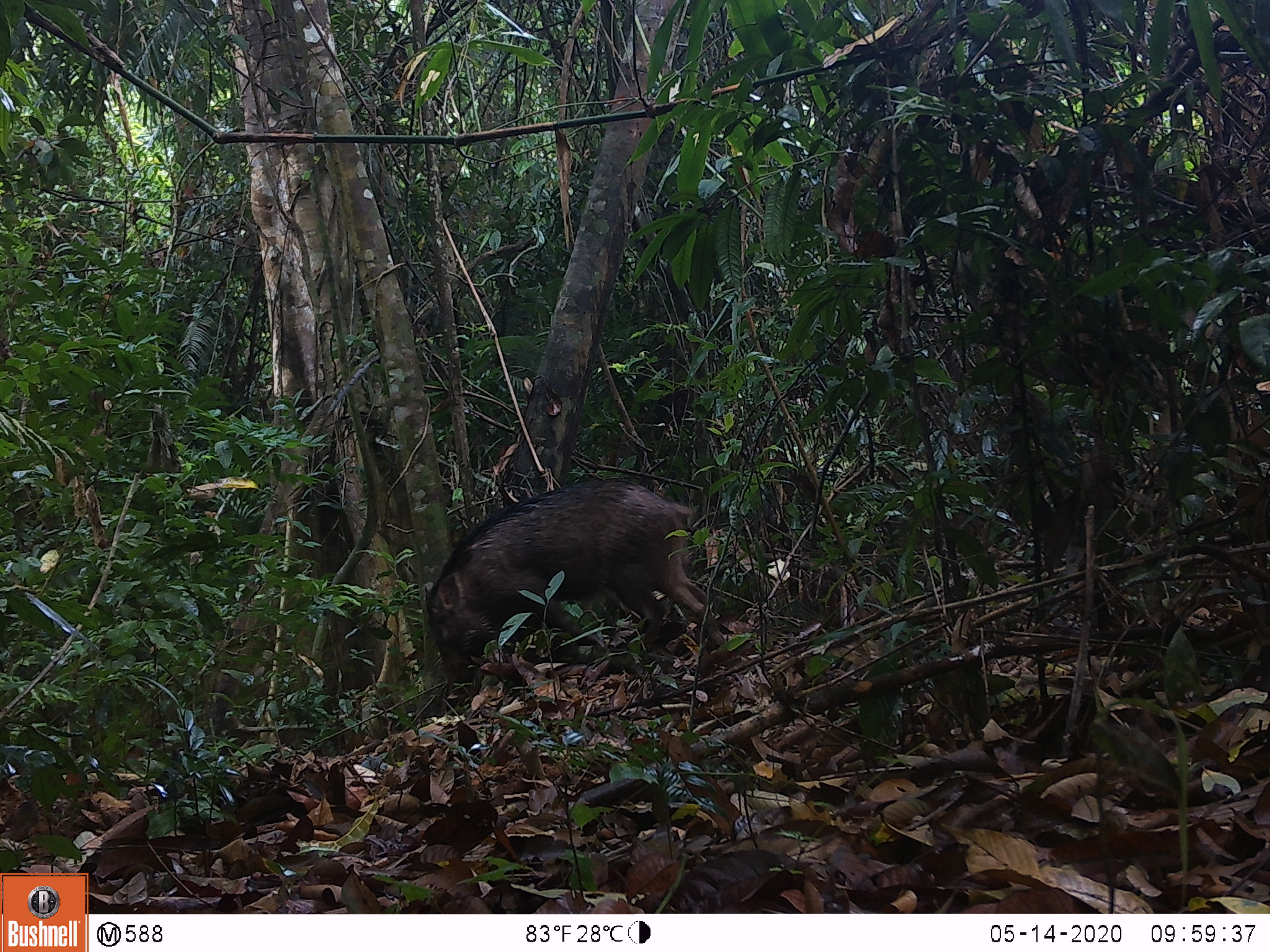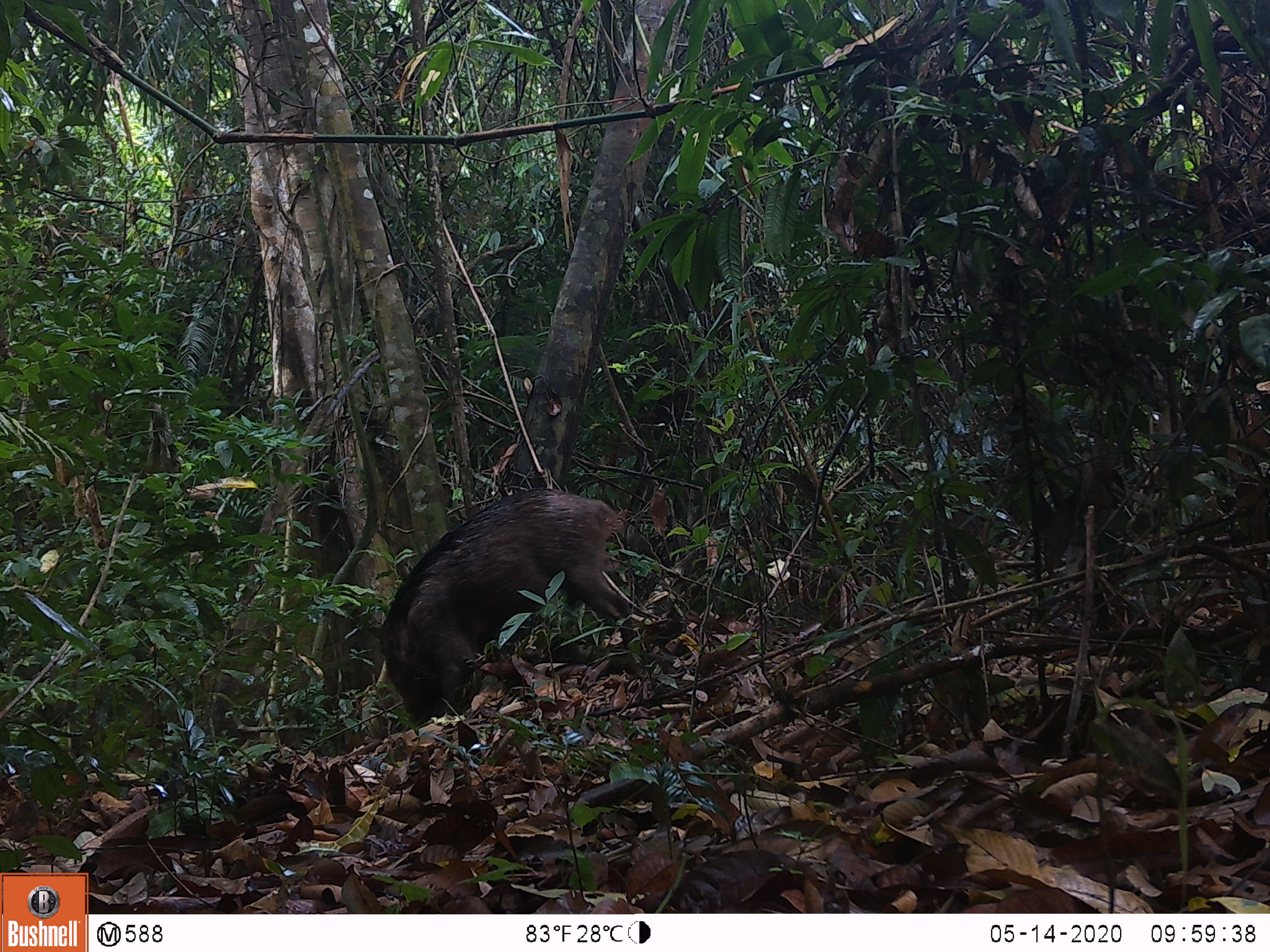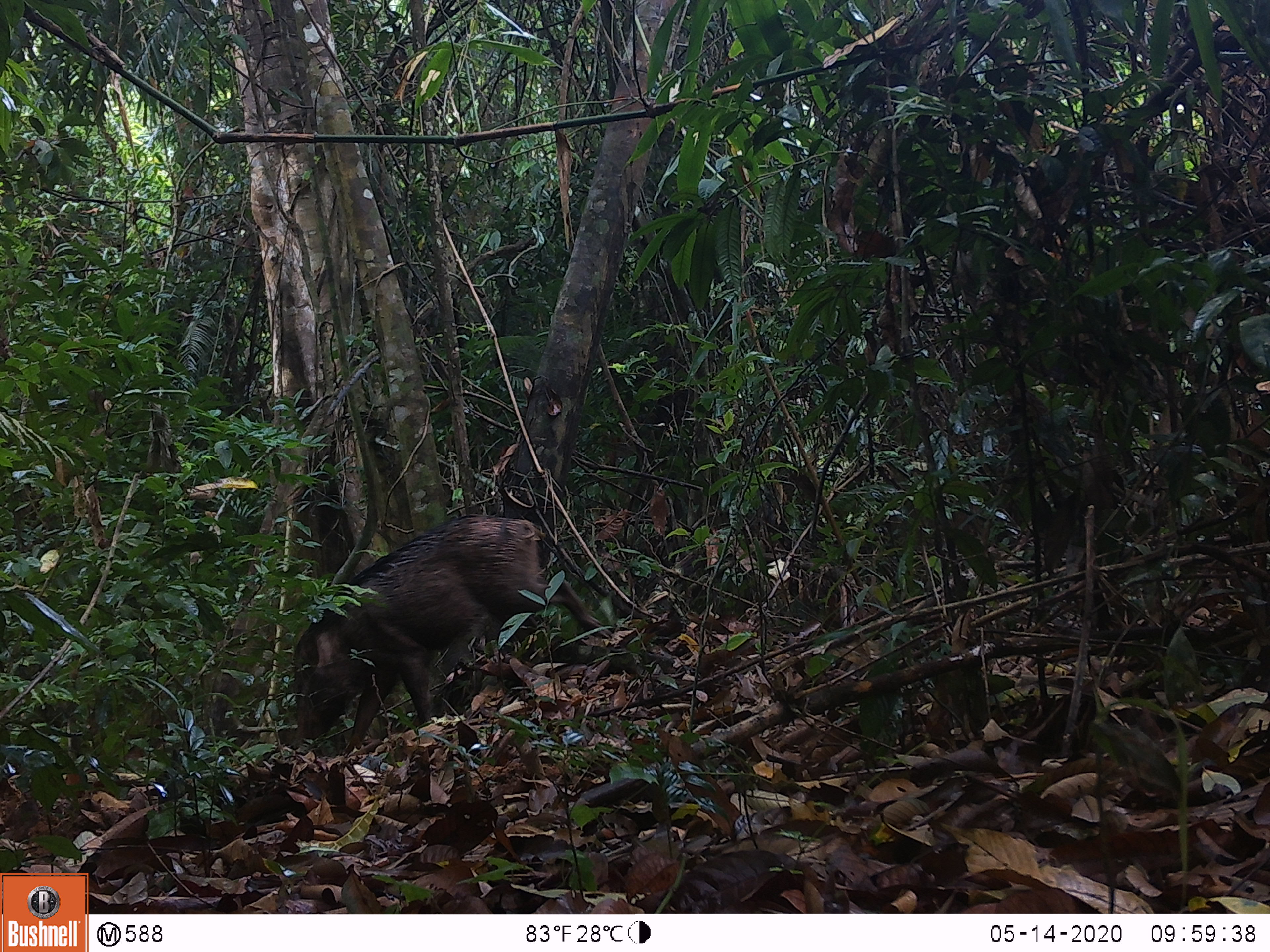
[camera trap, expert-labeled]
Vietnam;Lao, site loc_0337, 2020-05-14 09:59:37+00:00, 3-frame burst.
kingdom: Animalia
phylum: Chordata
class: Mammalia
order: Artiodactyla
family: Suidae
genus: Sus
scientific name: Sus scrofa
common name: eurasian wild pig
Eurasian wild pig (Sus scrofa). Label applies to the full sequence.